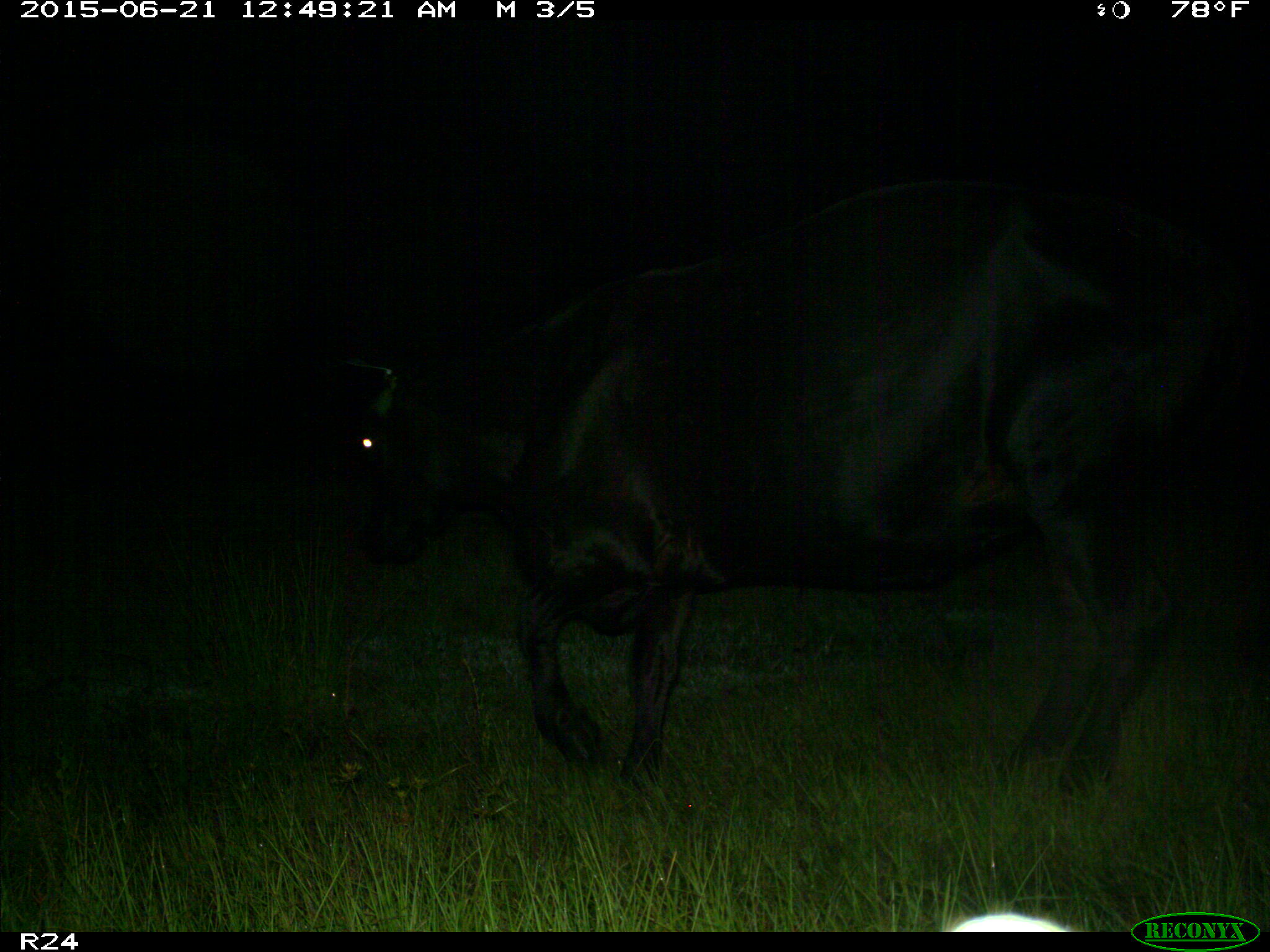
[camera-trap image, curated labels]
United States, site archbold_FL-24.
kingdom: Animalia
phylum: Chordata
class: Mammalia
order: Artiodactyla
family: Bovidae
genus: Bos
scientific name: Bos taurus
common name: domestic cow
Bos taurus (domestic cow).